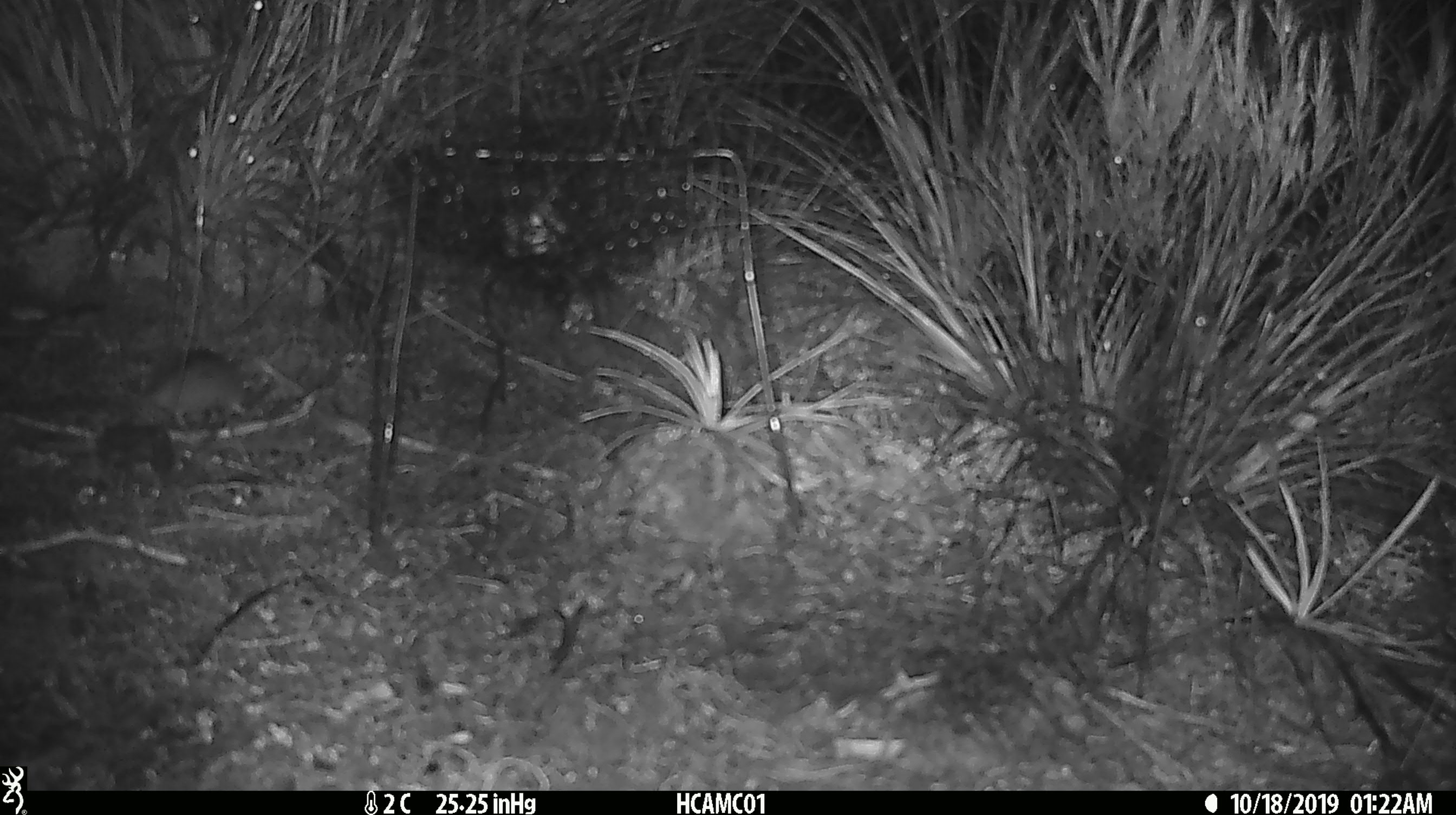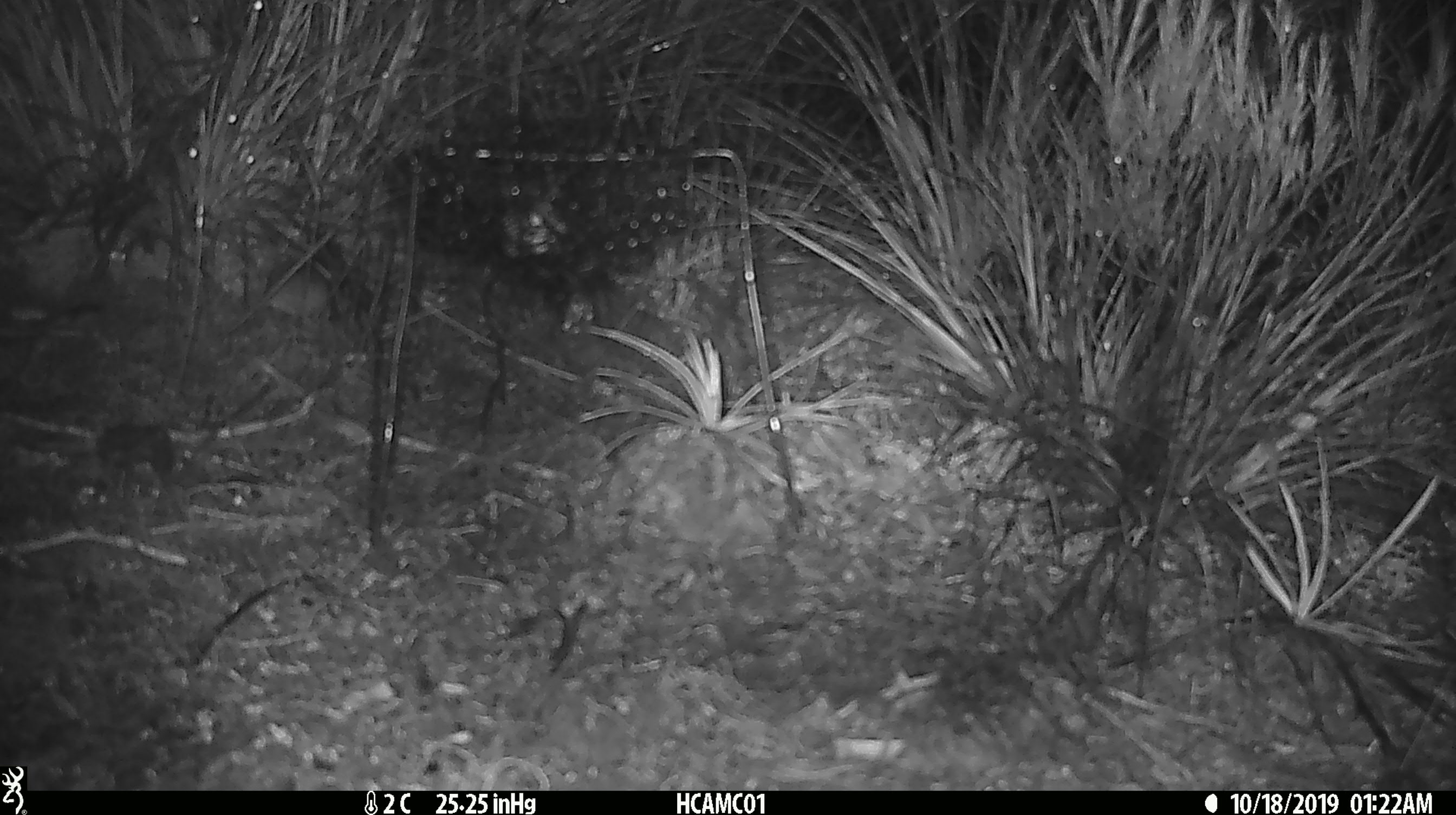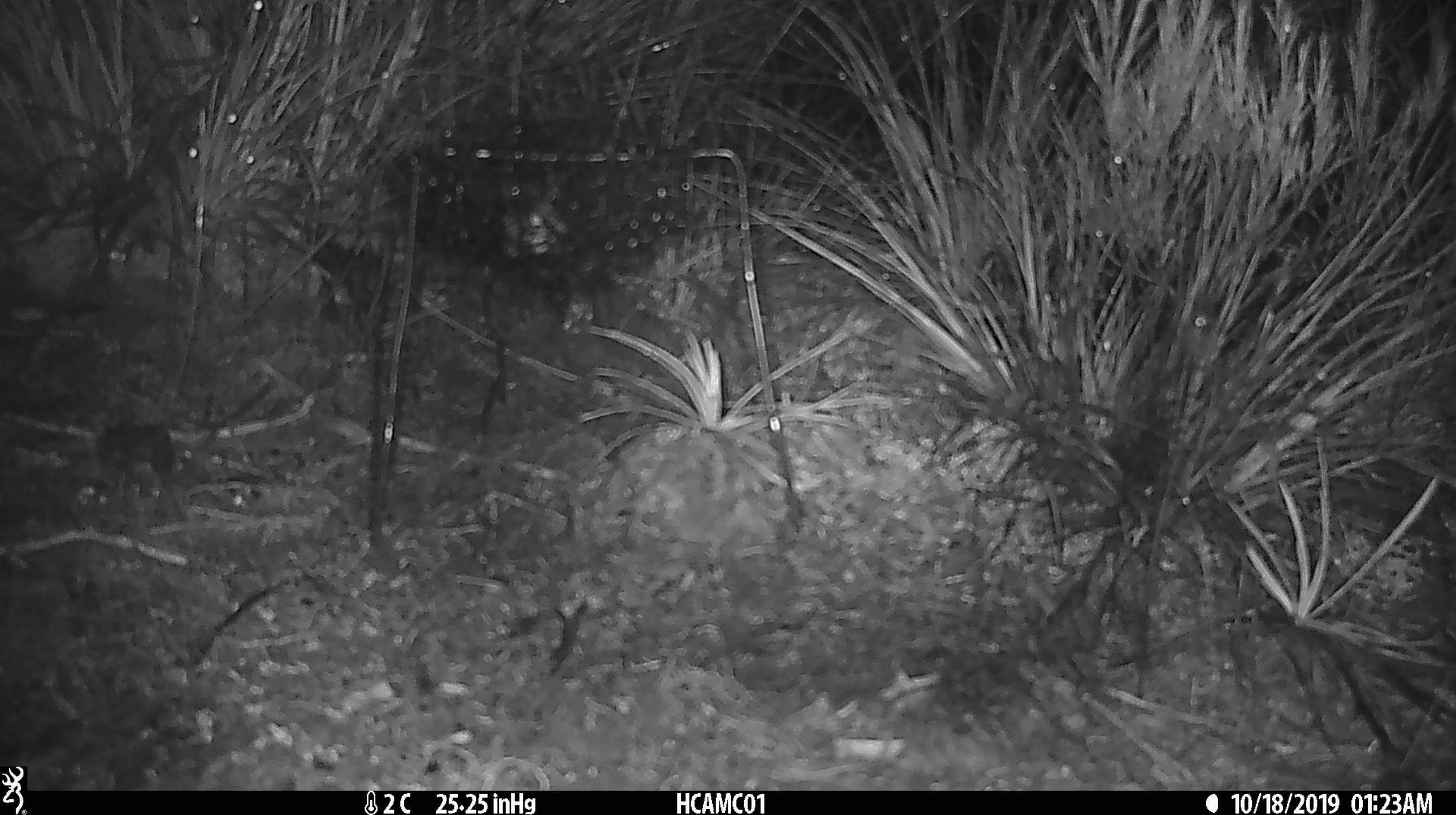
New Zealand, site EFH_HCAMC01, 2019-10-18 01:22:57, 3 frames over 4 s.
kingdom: Animalia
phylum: Chordata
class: Mammalia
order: Rodentia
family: Muridae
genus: Mus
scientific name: Mus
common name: mouse